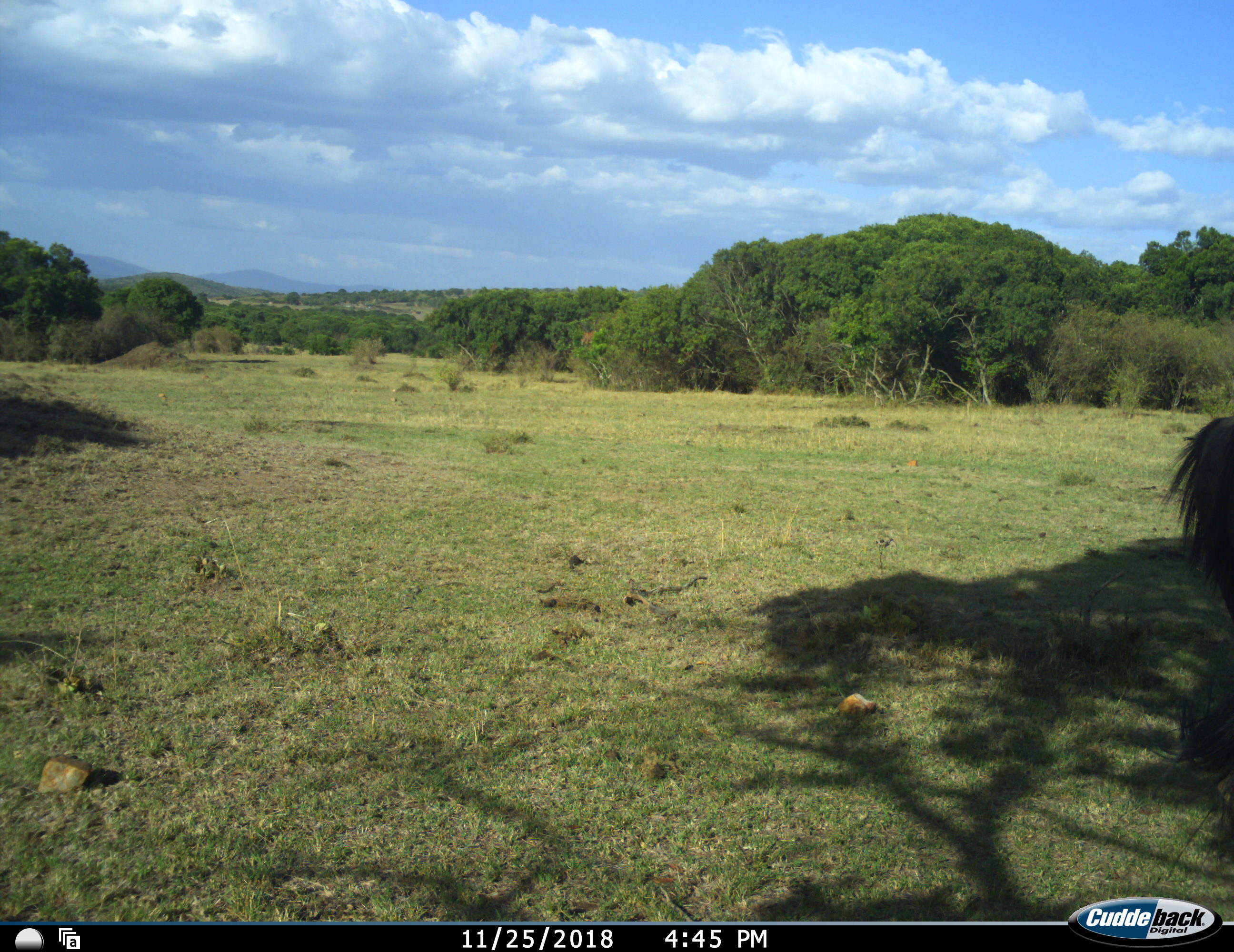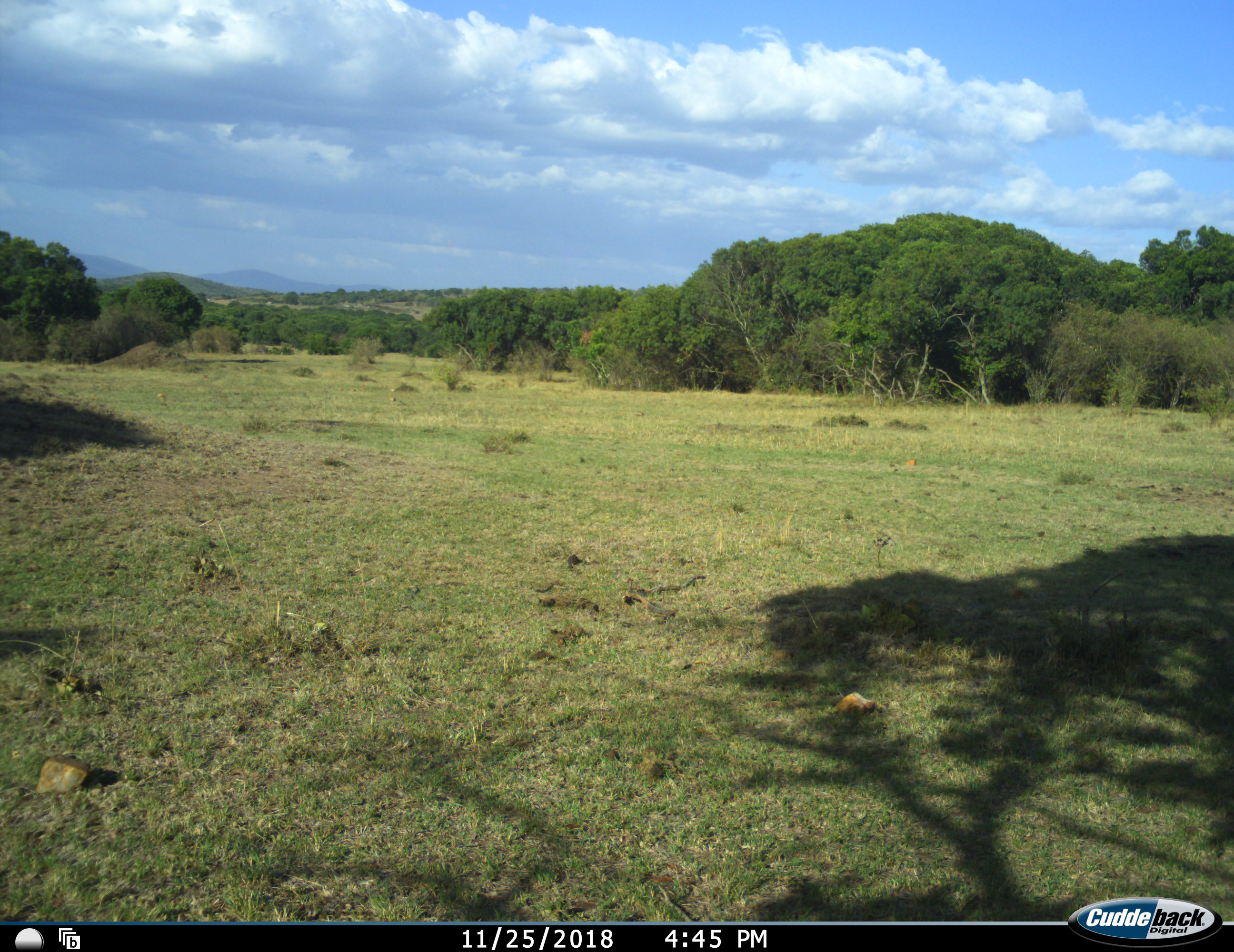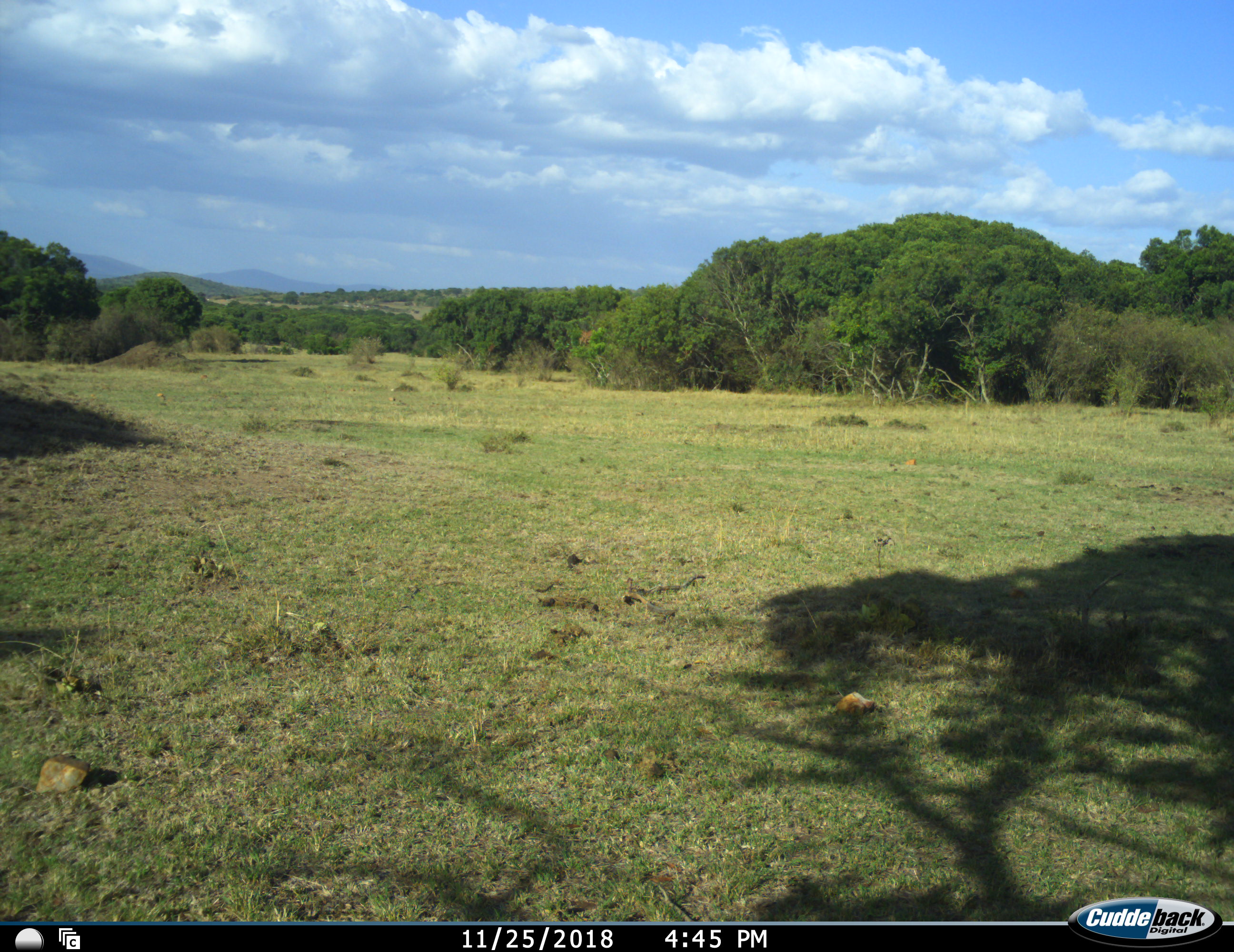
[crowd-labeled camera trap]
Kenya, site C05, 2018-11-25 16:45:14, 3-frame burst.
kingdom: Animalia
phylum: Chordata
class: Mammalia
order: Artiodactyla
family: Bovidae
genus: Connochaetes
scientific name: Connochaetes taurinus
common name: common wildebeest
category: wildebeest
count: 1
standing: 0%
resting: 0%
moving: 100%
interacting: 0%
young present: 0%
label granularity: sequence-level